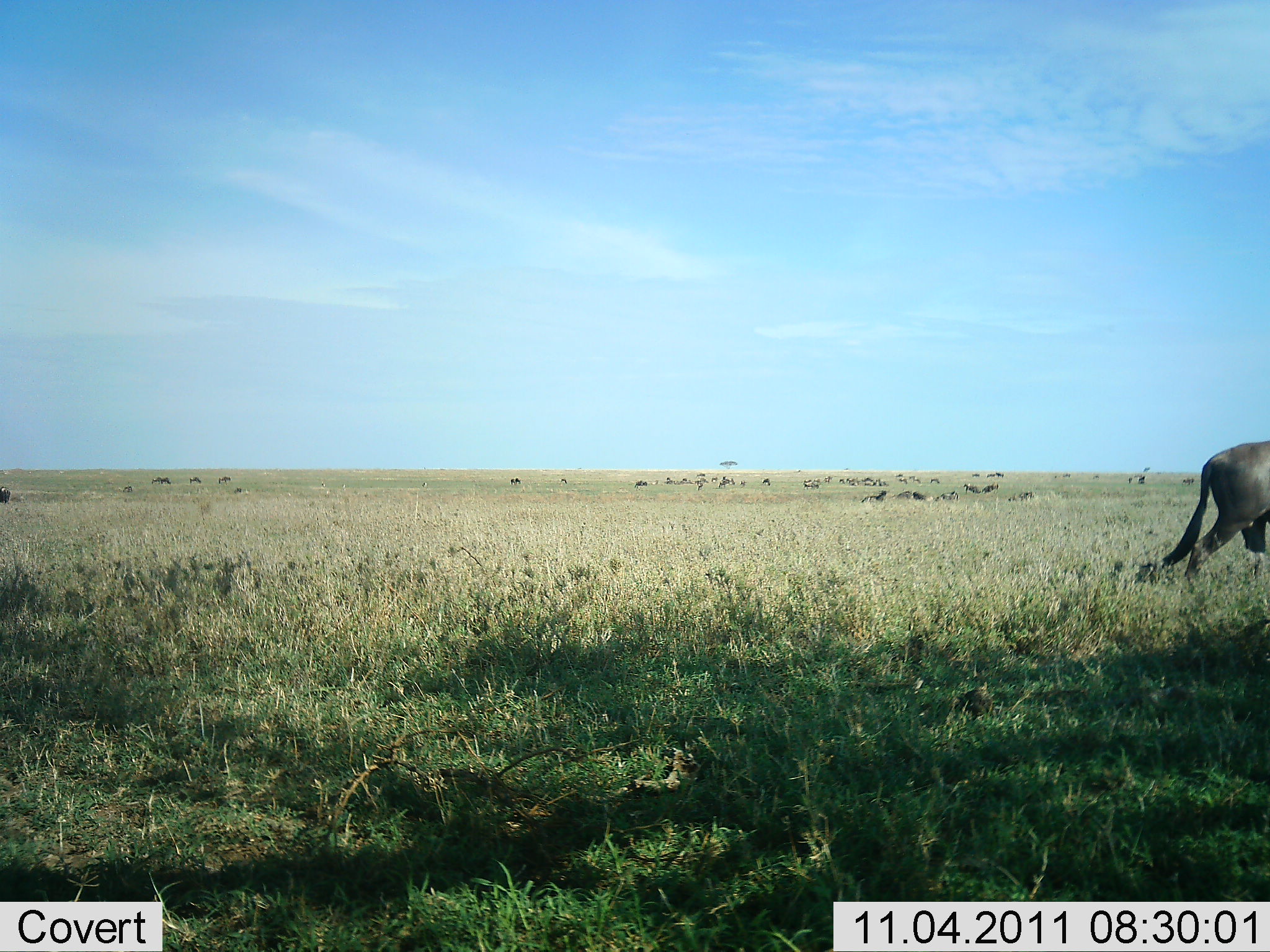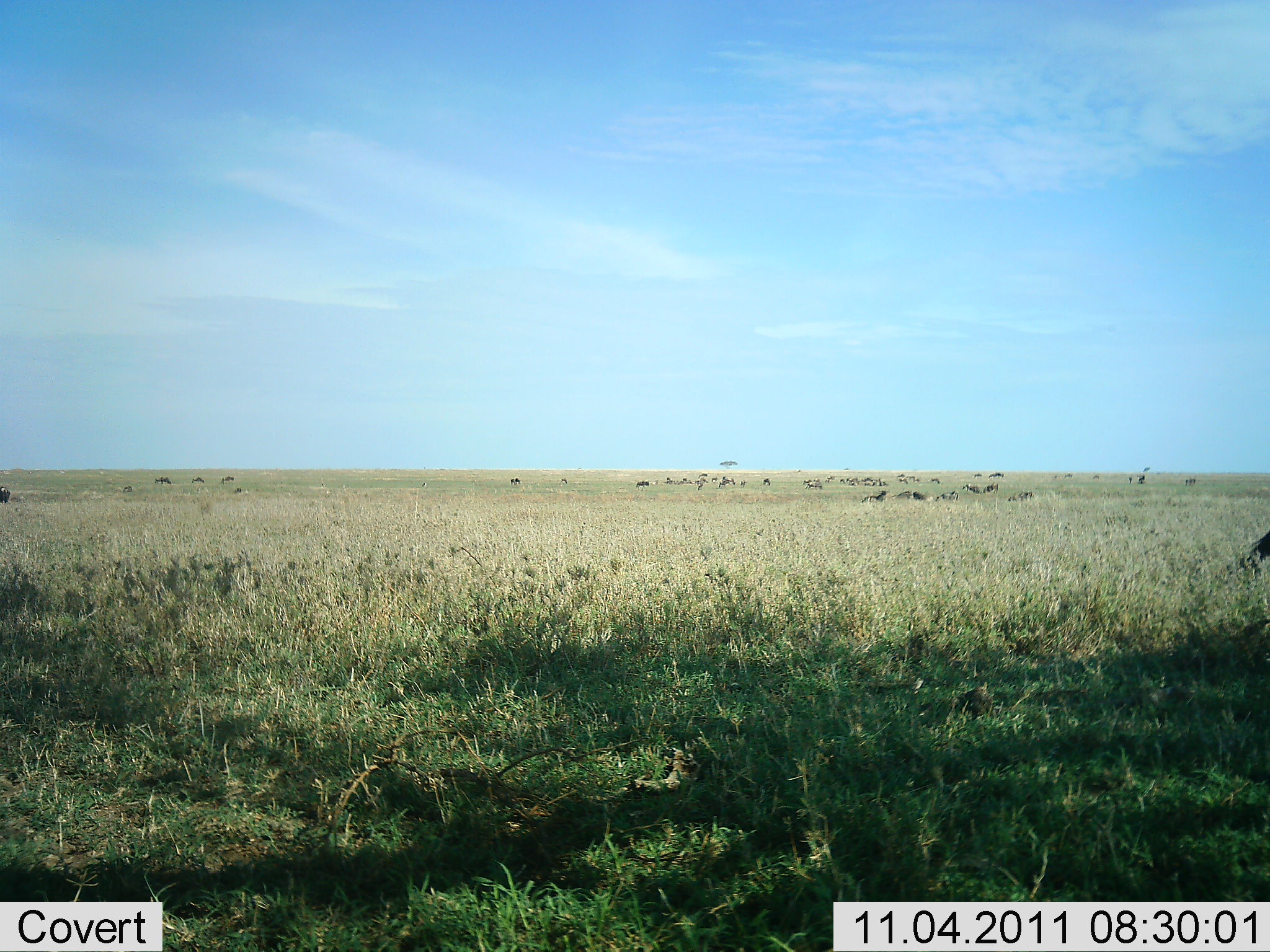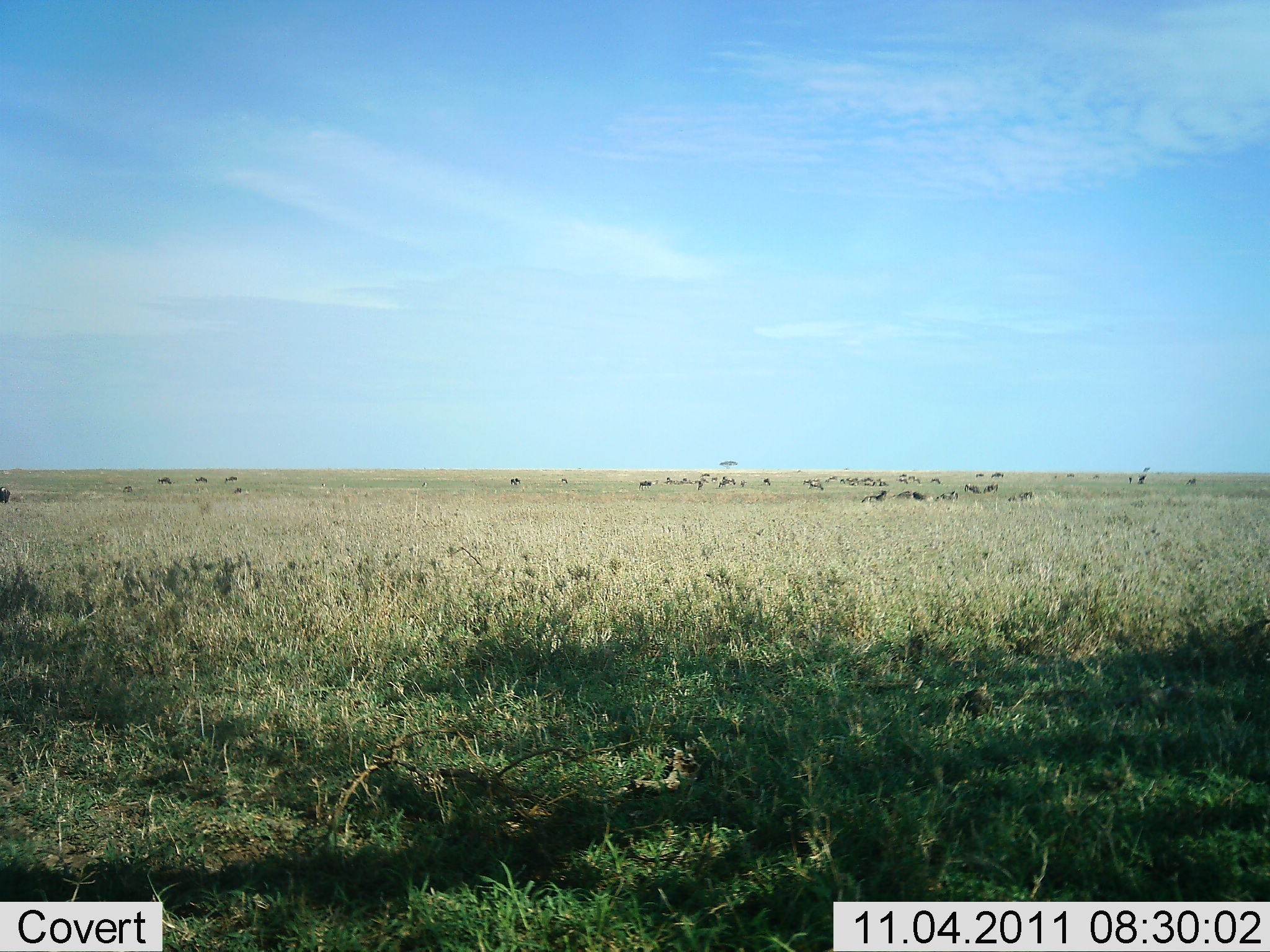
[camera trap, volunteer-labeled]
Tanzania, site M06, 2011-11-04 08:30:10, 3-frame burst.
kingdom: Animalia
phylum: Chordata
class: Mammalia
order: Artiodactyla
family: Bovidae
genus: Connochaetes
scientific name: Connochaetes taurinus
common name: blue wildebeest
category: wildebeest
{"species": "wildebeest (blue wildebeest) (Connochaetes taurinus)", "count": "11-50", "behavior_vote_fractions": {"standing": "36%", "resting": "0%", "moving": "82%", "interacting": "9%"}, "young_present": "0%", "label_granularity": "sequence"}